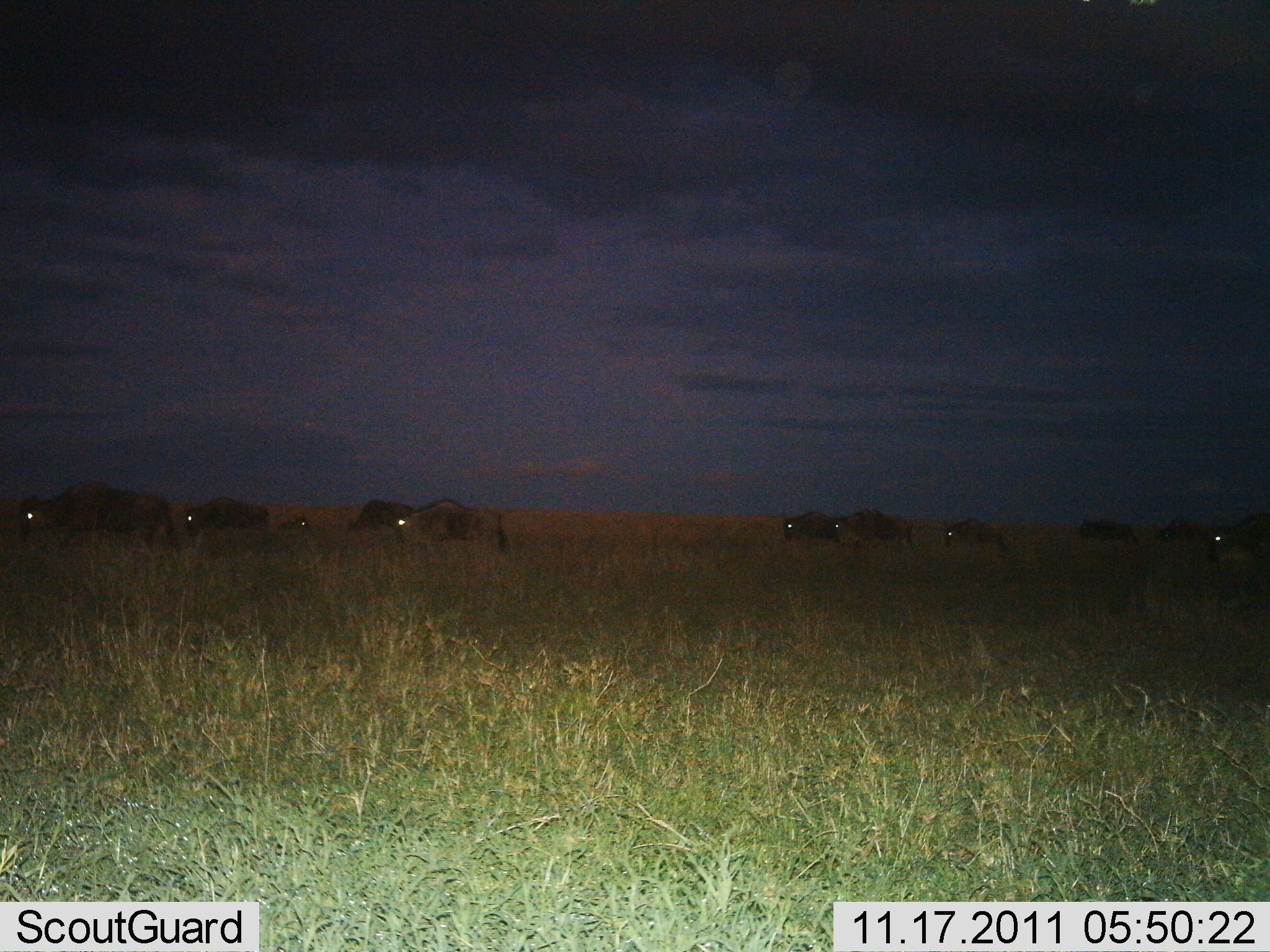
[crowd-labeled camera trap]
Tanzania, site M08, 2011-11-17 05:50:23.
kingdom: Animalia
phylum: Chordata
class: Mammalia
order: Artiodactyla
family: Bovidae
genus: Connochaetes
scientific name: Connochaetes taurinus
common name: blue wildebeest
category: wildebeest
Wildebeest (blue wildebeest) (Connochaetes taurinus), count 11-50. Behavior (volunteer vote fractions): standing 40%, resting 0%, moving 70%, interacting 0%. Young present (vote fraction): 10%. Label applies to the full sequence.